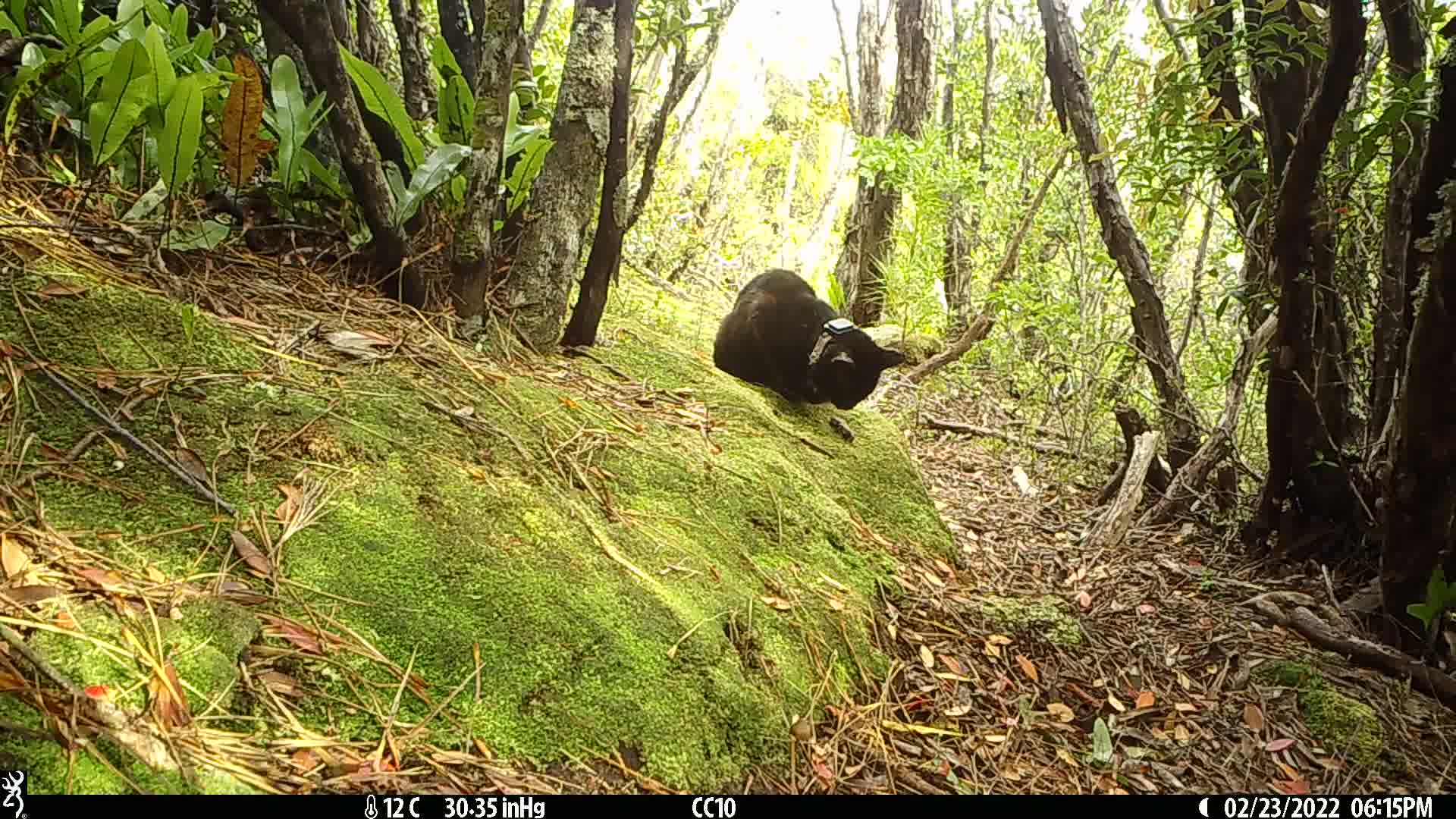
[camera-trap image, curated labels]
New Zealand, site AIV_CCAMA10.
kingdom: Animalia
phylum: Chordata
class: Mammalia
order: Carnivora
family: Felidae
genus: Felis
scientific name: Felis catus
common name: domestic cat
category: cat